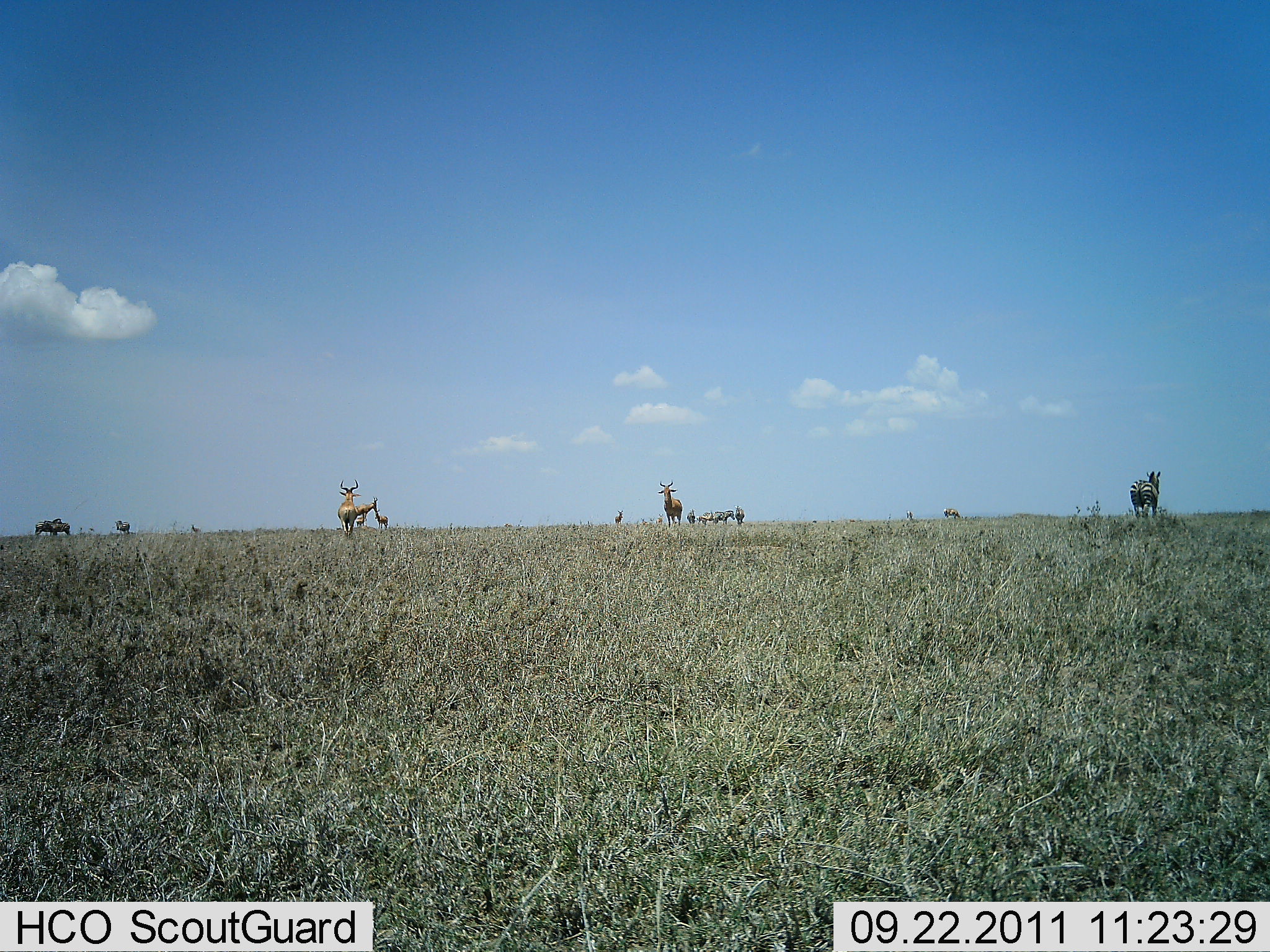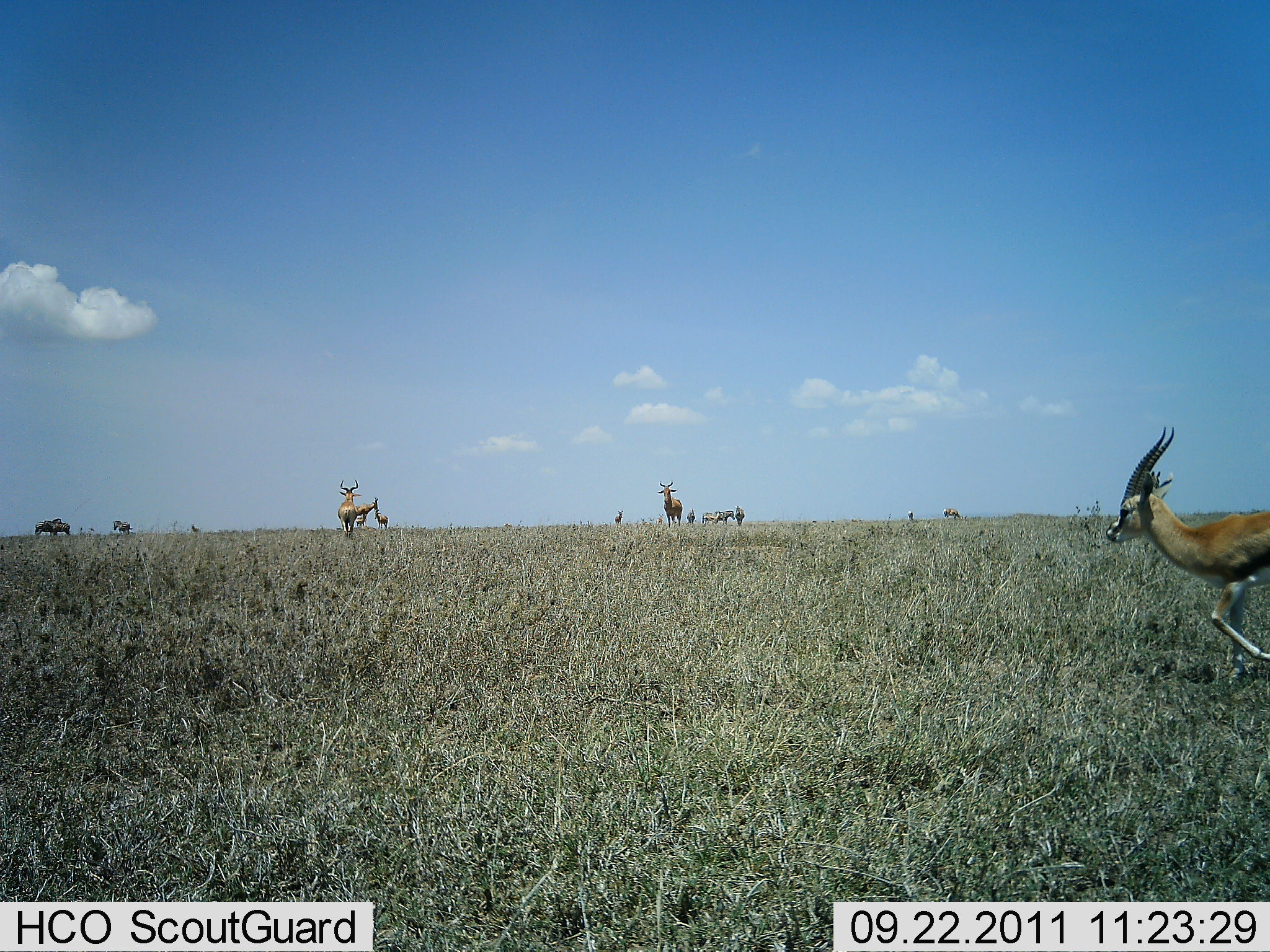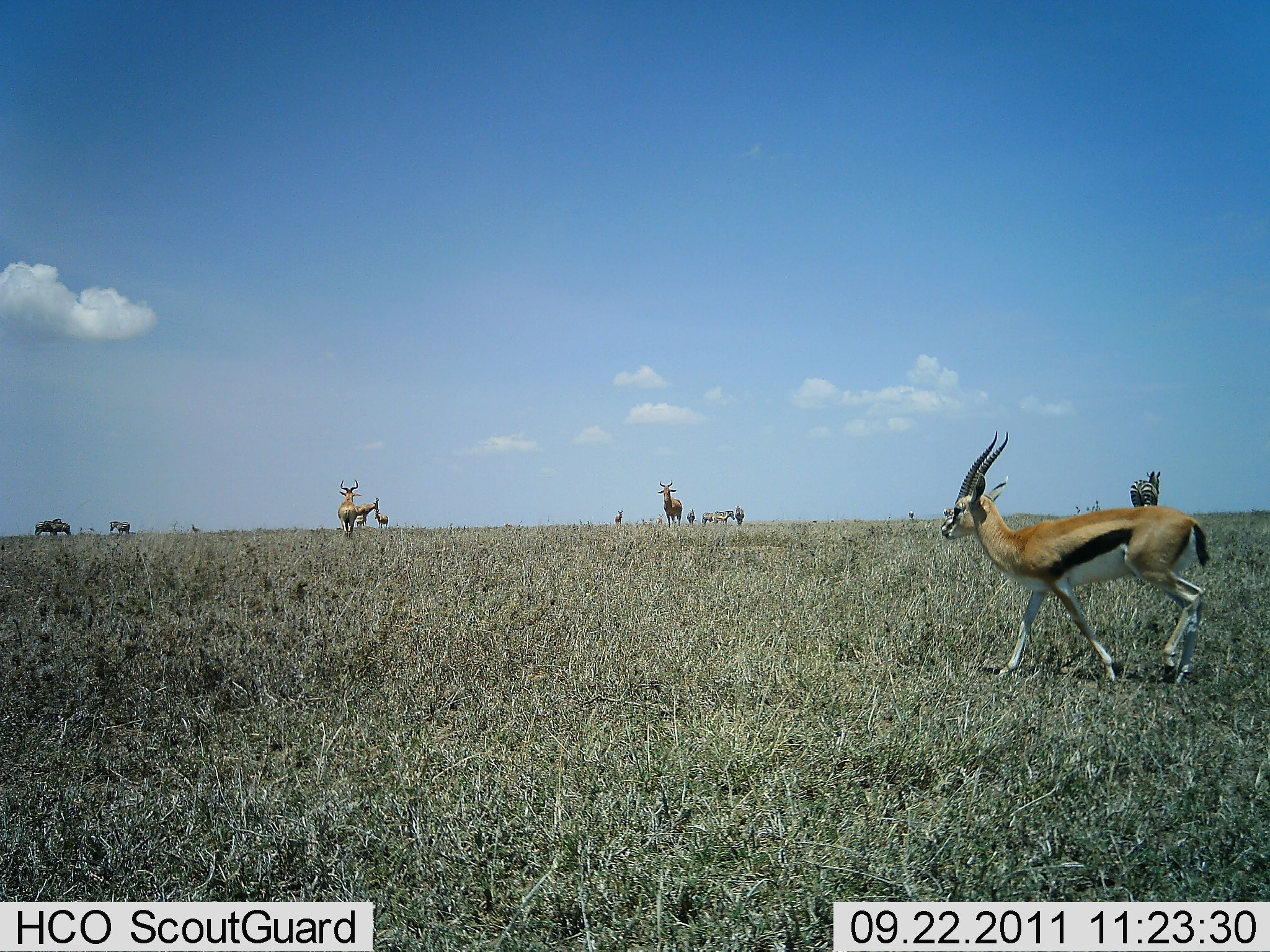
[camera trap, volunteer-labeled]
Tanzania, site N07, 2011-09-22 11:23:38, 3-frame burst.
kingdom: Animalia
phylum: Chordata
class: Mammalia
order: Artiodactyla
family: Bovidae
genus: Eudorcas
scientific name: Eudorcas thomsonii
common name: thomson's gazelle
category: gazellethomsons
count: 3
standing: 52%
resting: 0%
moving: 95%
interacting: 0%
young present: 0%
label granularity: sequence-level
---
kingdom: Animalia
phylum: Chordata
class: Mammalia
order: Perissodactyla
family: Equidae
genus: Equus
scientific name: Equus quagga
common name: plains zebra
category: zebra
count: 3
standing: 100%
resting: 0%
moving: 0%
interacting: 0%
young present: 0%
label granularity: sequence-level